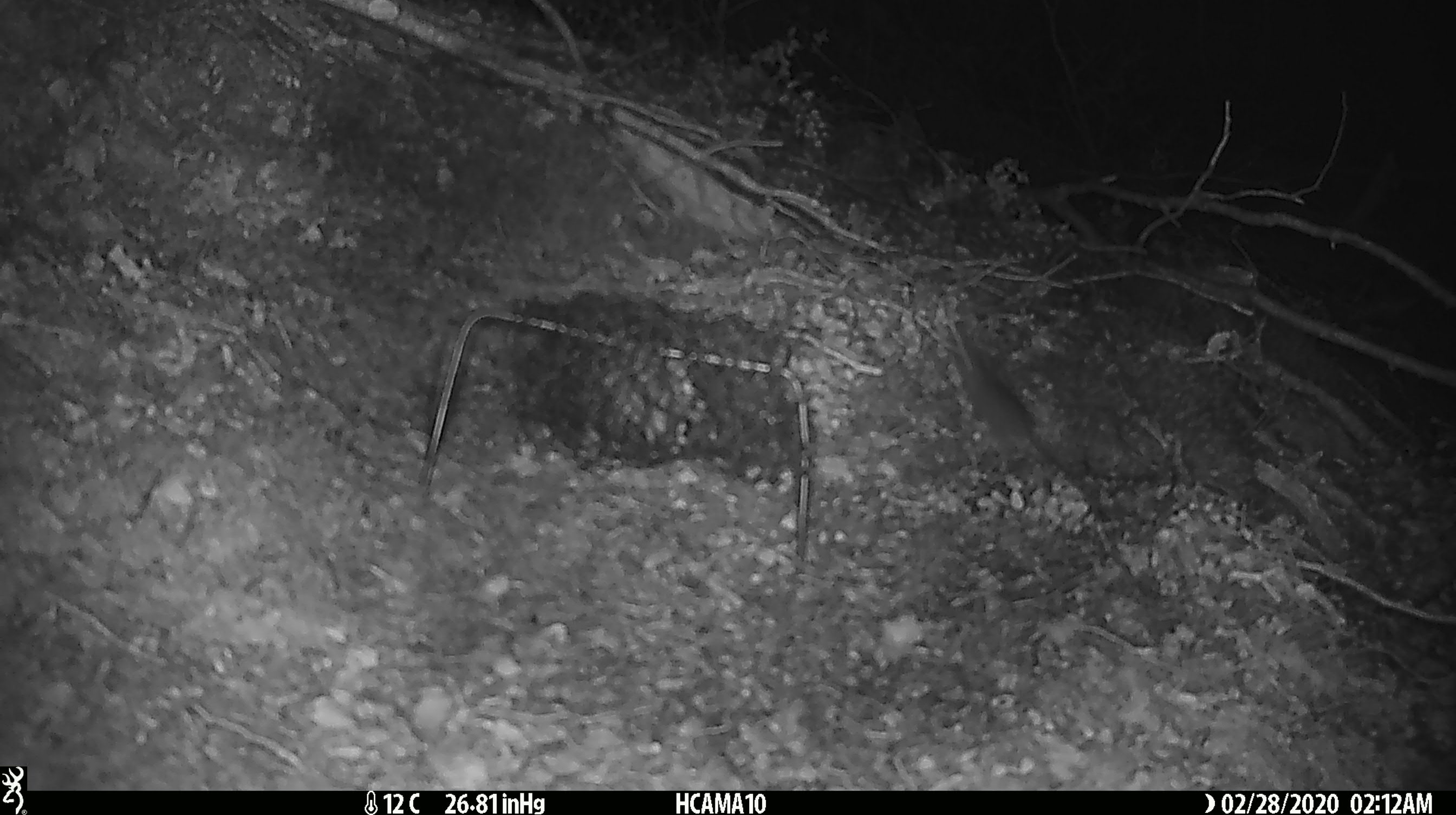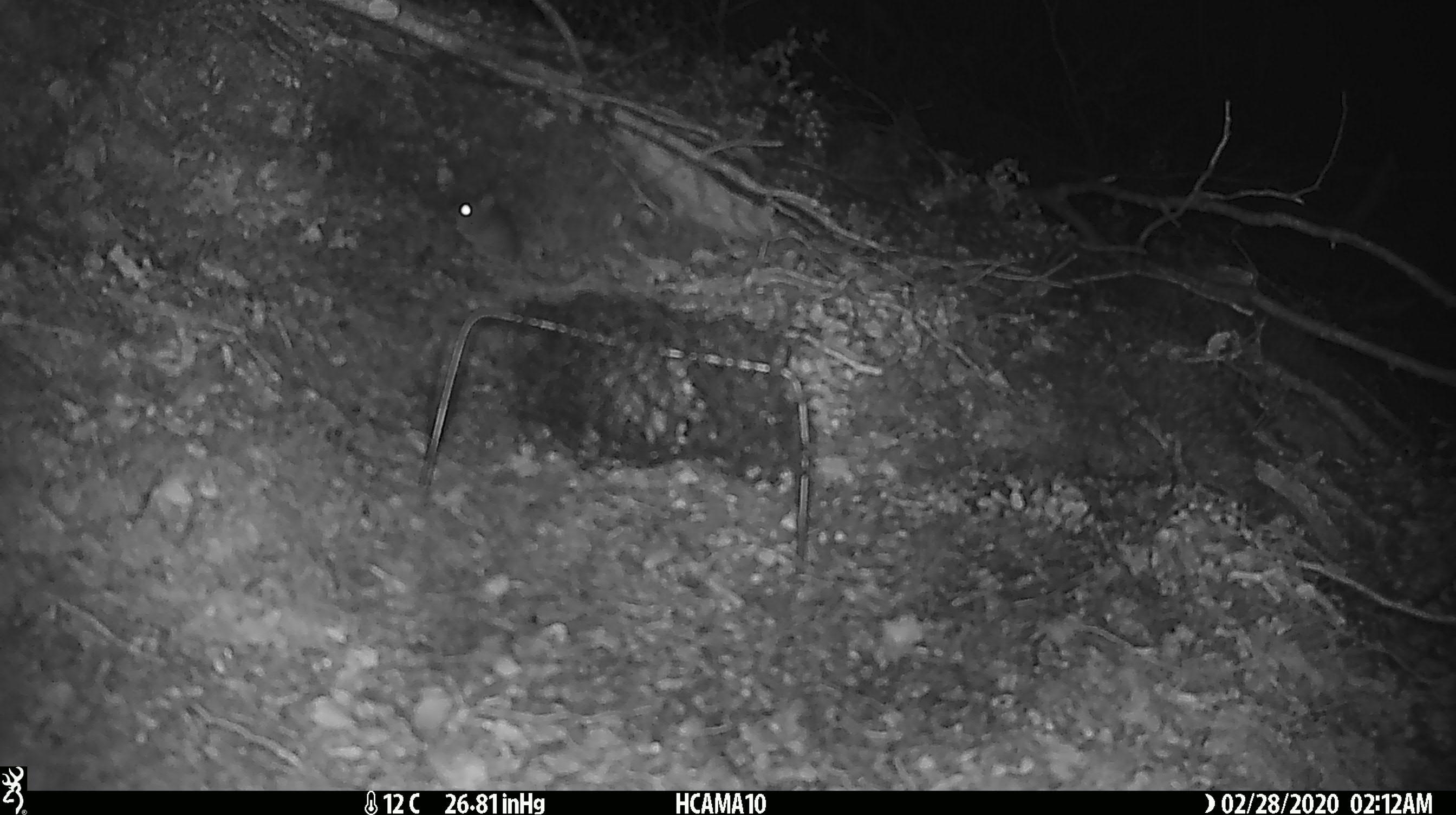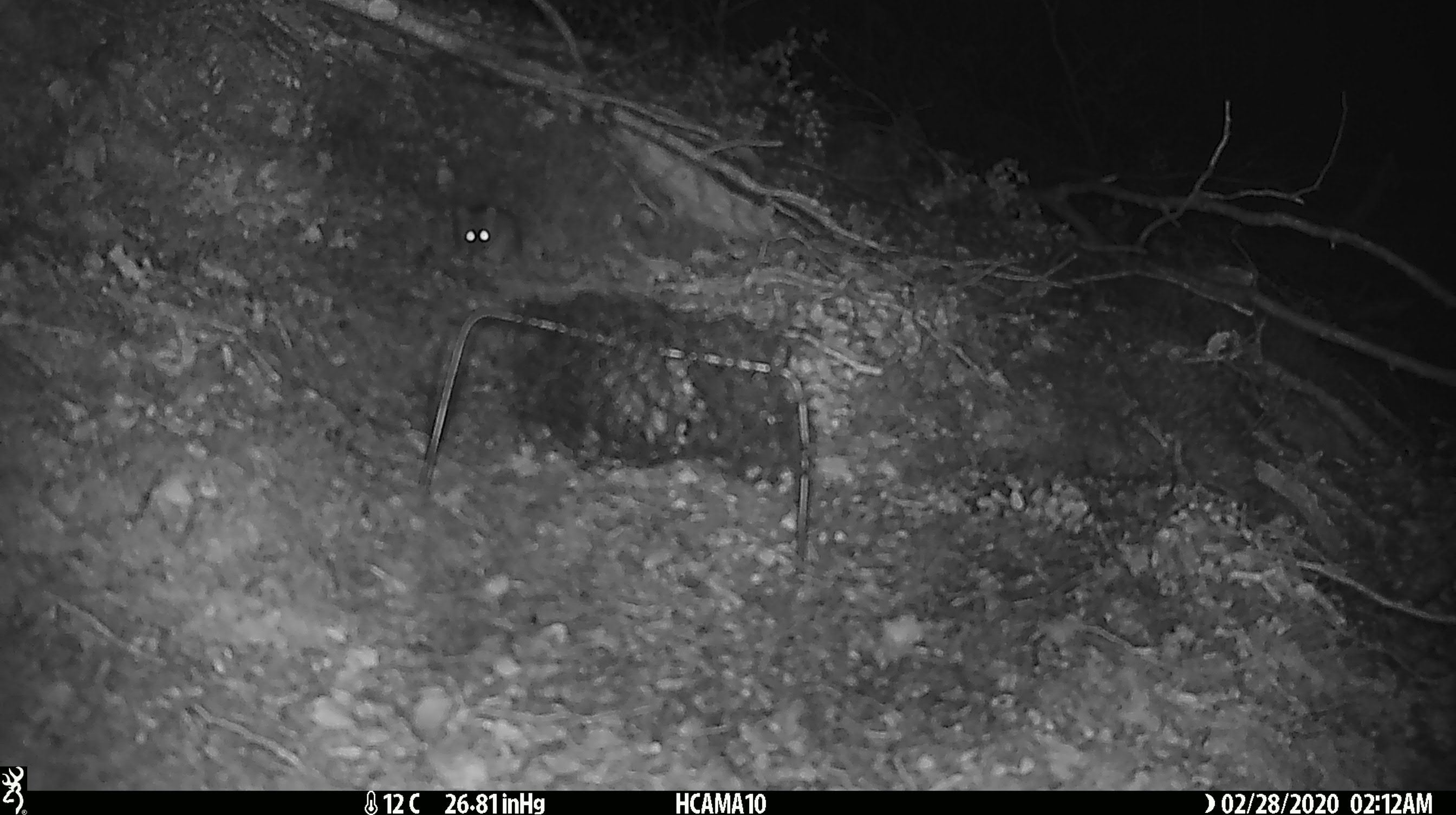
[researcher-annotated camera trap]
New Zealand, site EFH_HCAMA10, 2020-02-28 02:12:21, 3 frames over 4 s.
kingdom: Animalia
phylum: Chordata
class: Mammalia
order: Rodentia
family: Muridae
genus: Mus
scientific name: Mus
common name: mouse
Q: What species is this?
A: Mouse (Mus).